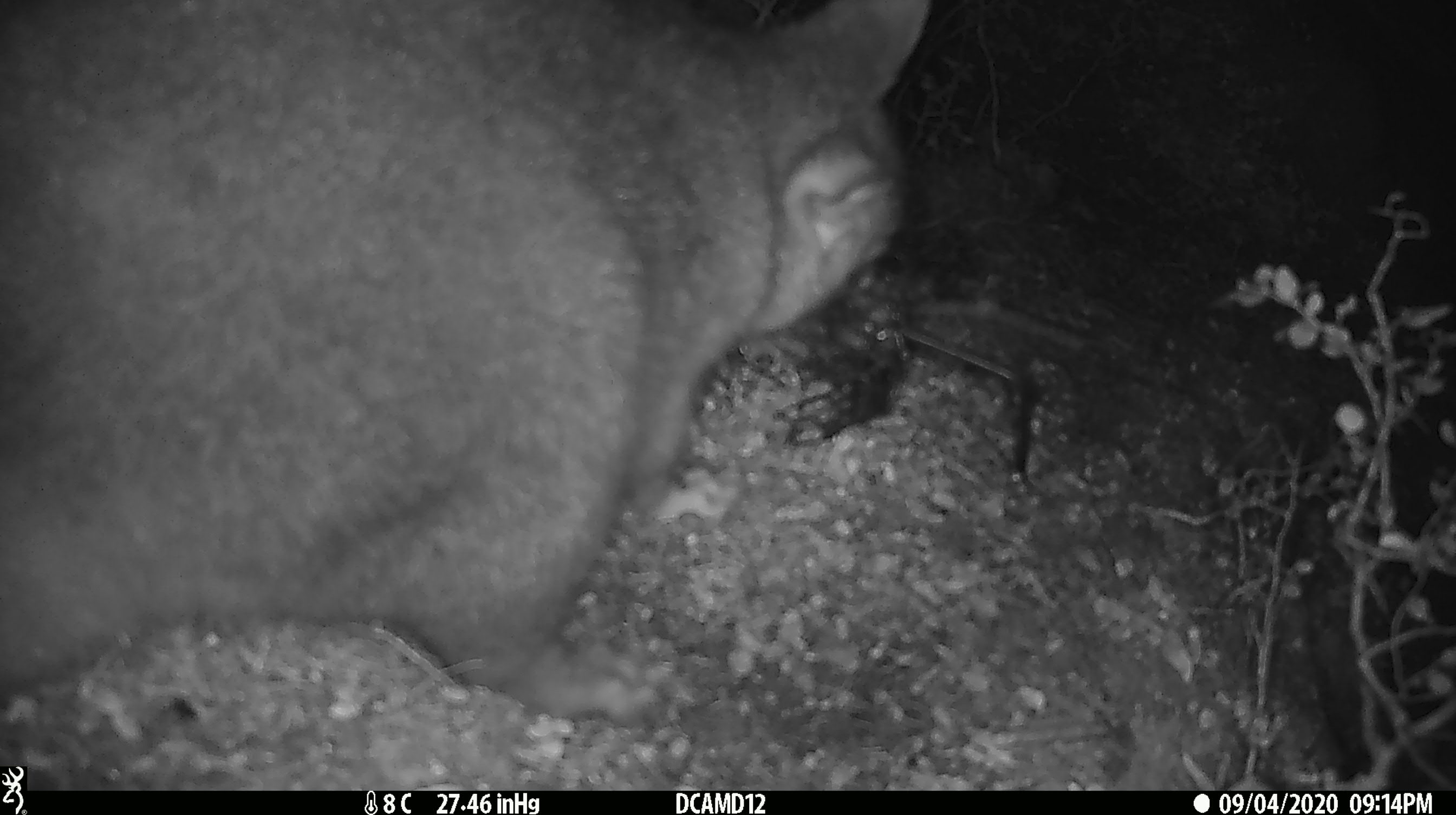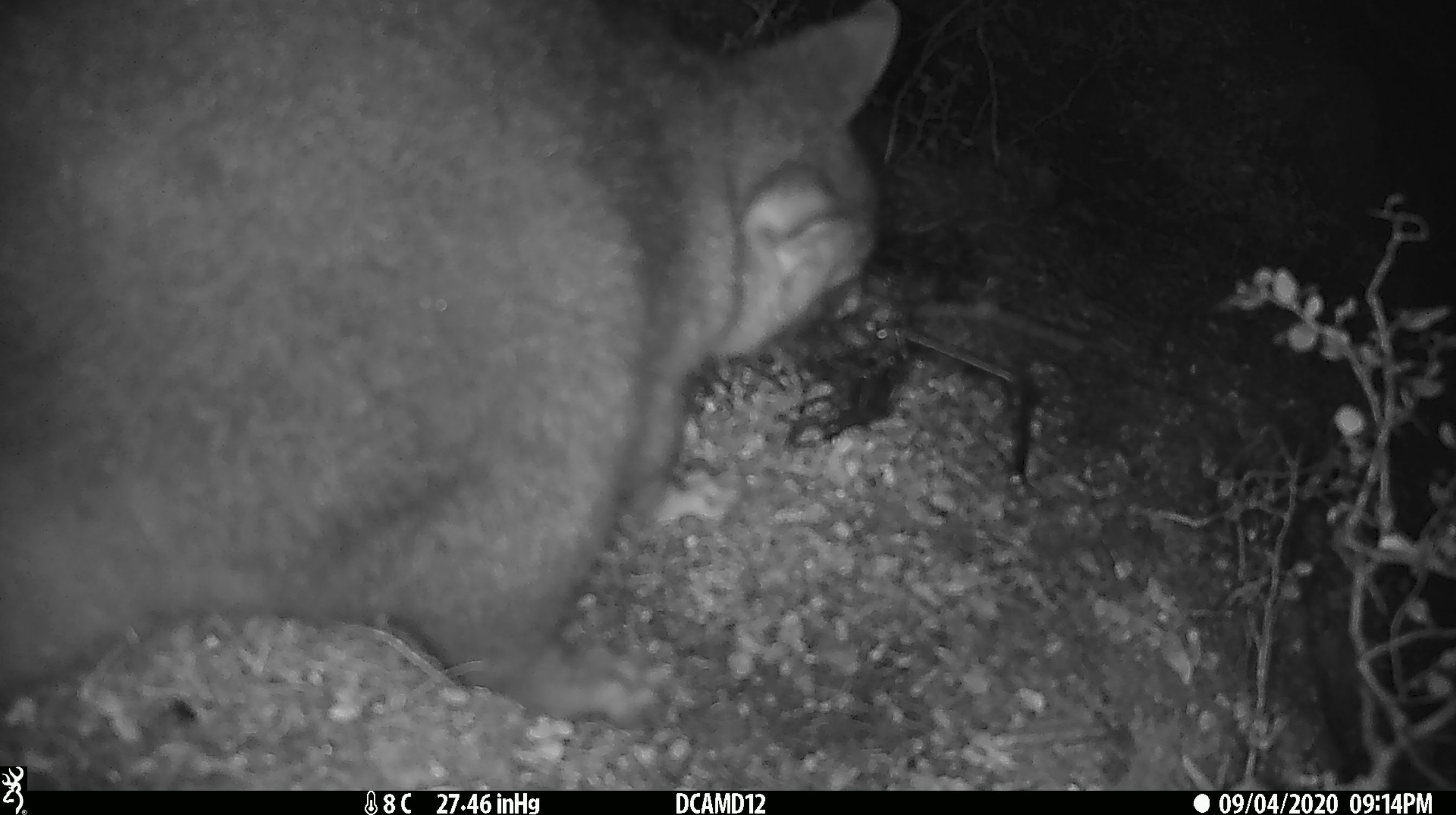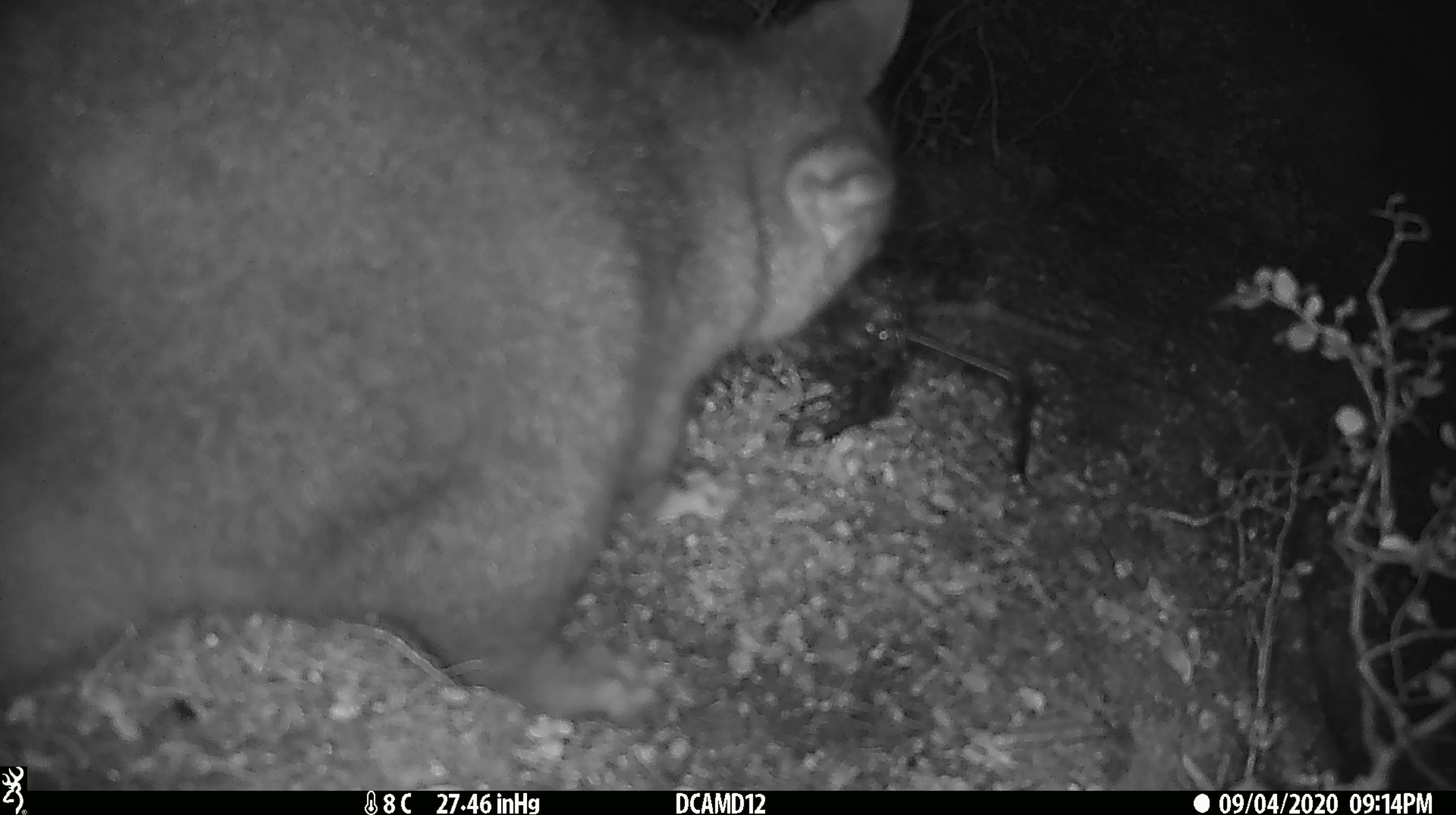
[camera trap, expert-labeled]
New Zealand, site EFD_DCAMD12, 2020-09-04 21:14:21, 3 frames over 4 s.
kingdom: Animalia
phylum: Chordata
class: Mammalia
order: Diprotodontia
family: Phalangeridae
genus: Trichosurus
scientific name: Trichosurus vulpecula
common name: common brushtail possum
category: possum